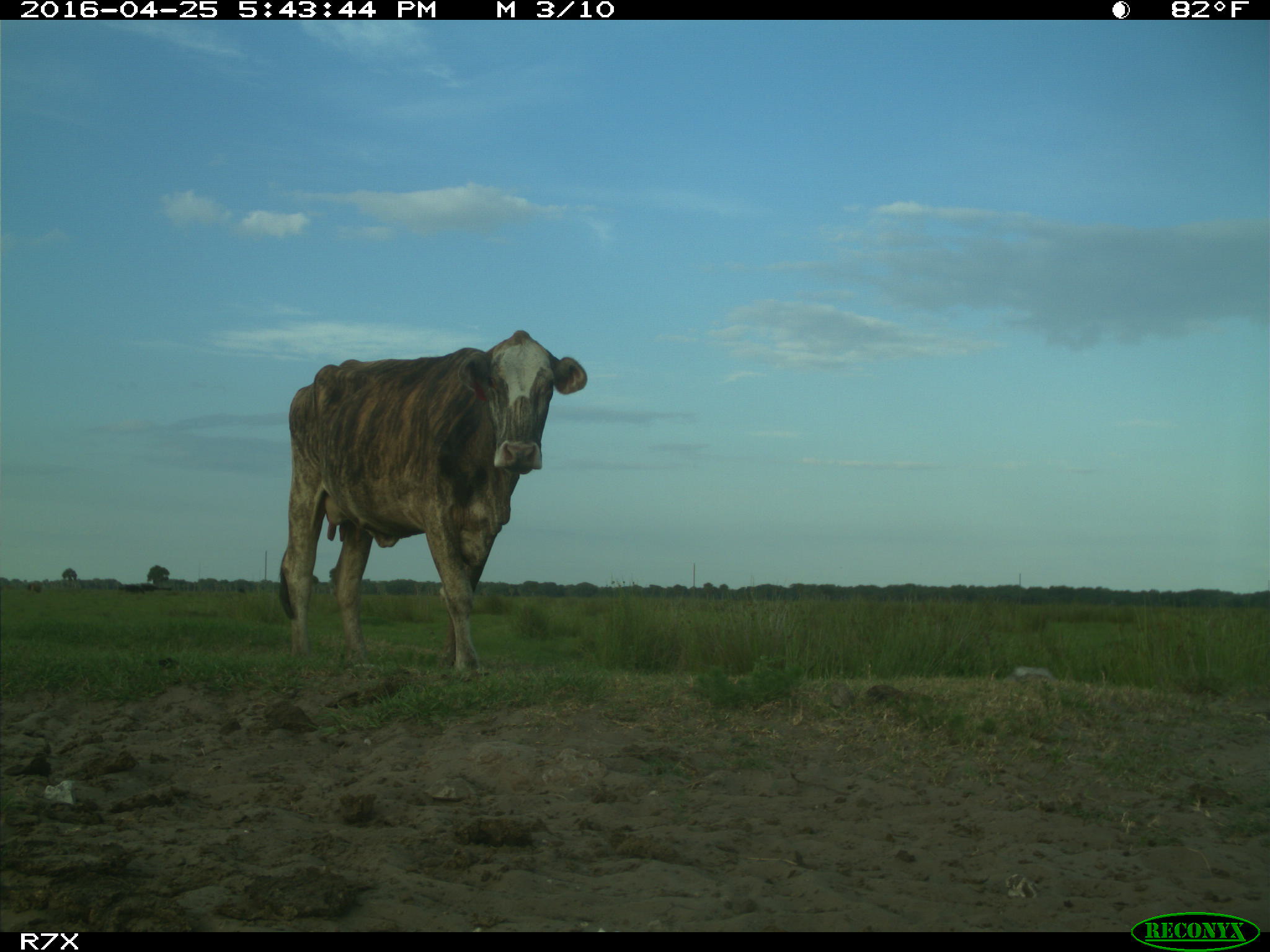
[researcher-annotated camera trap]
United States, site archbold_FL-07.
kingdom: Animalia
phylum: Chordata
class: Mammalia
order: Artiodactyla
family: Bovidae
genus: Bos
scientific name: Bos taurus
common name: domestic cow